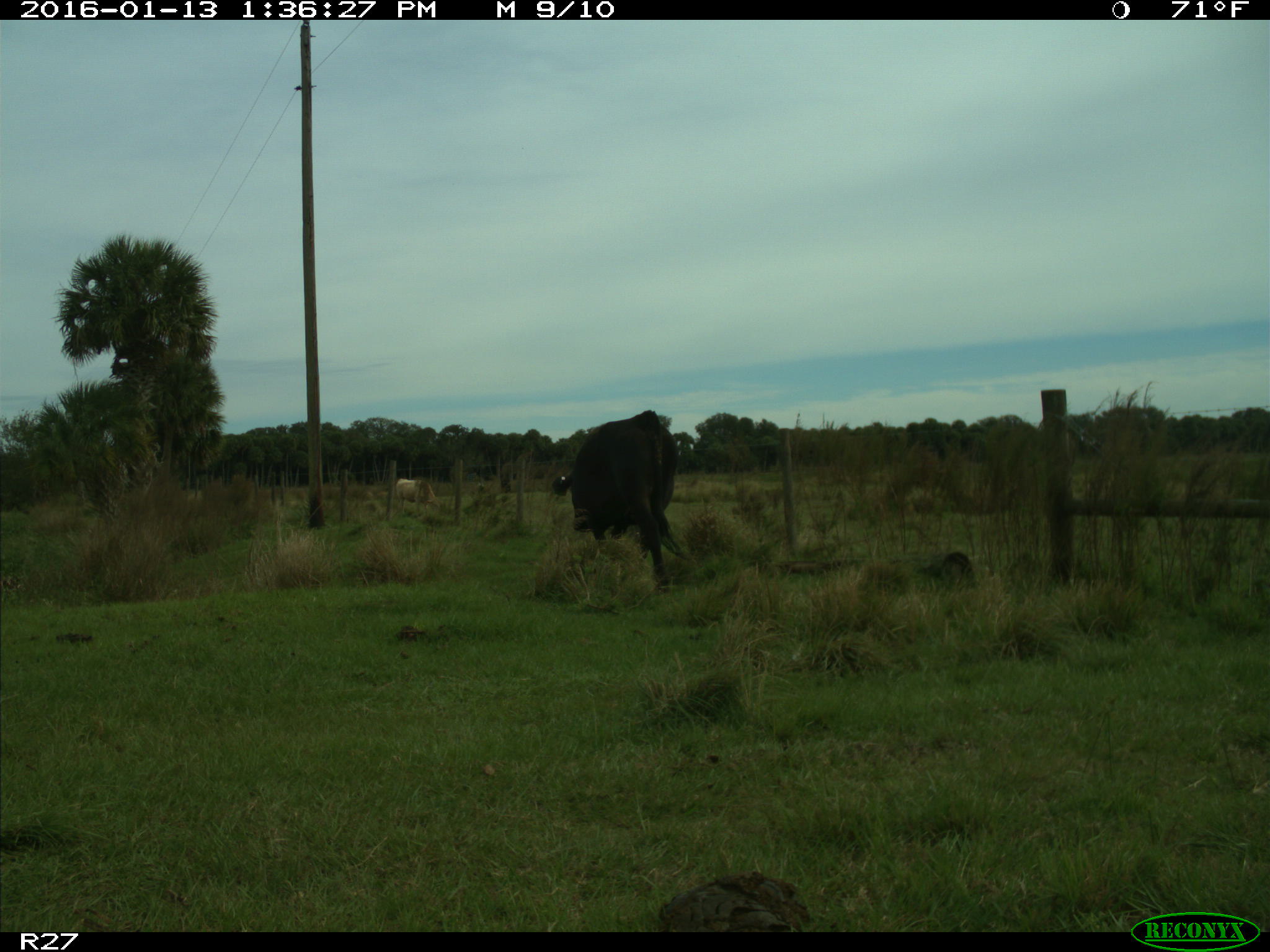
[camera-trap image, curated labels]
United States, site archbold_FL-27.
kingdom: Animalia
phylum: Chordata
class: Mammalia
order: Artiodactyla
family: Bovidae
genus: Bos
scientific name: Bos taurus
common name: domestic cow